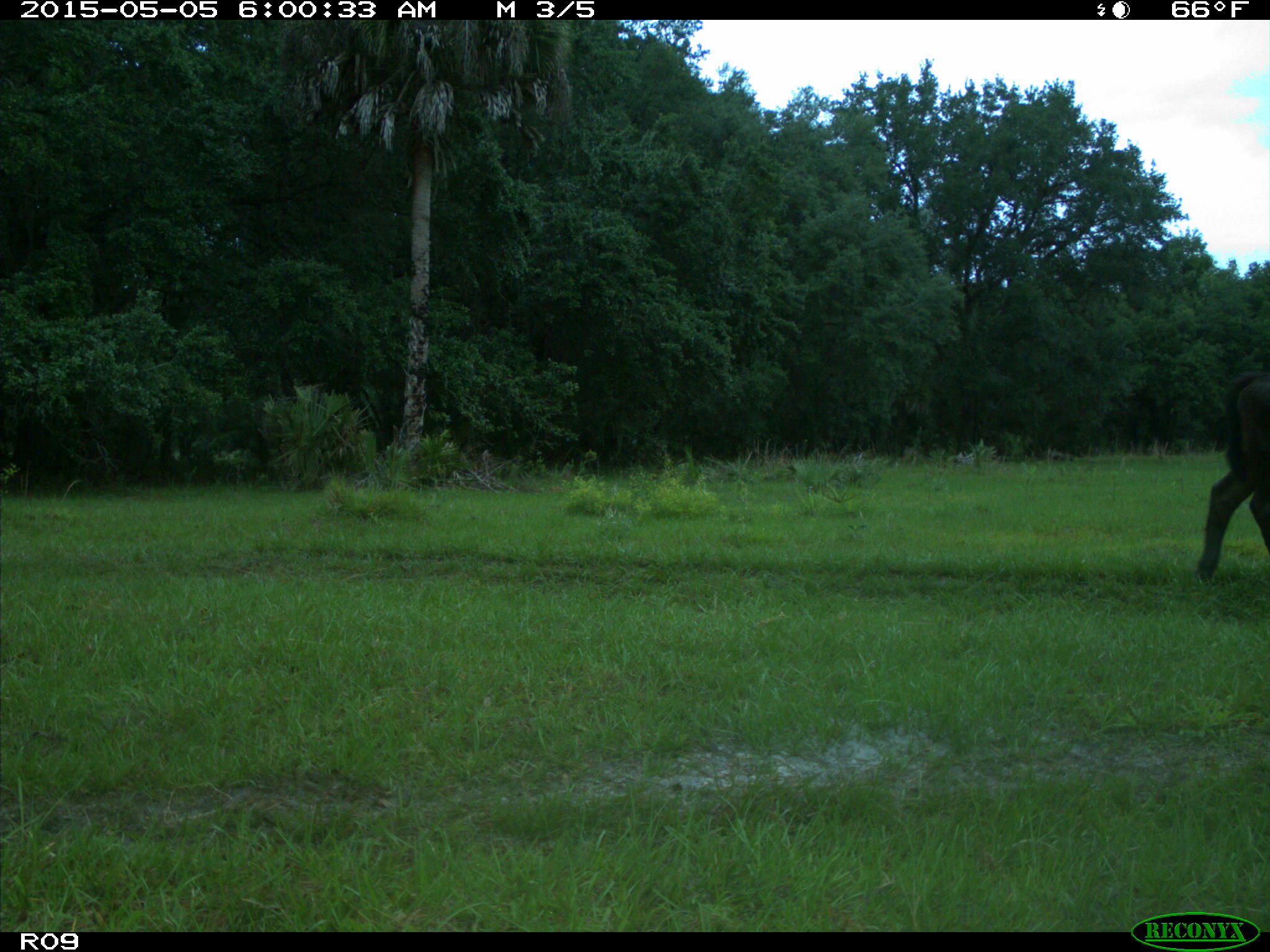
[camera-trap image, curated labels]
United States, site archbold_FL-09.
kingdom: Animalia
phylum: Chordata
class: Mammalia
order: Artiodactyla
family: Bovidae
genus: Bos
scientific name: Bos taurus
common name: domestic cow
Bos taurus (domestic cow).